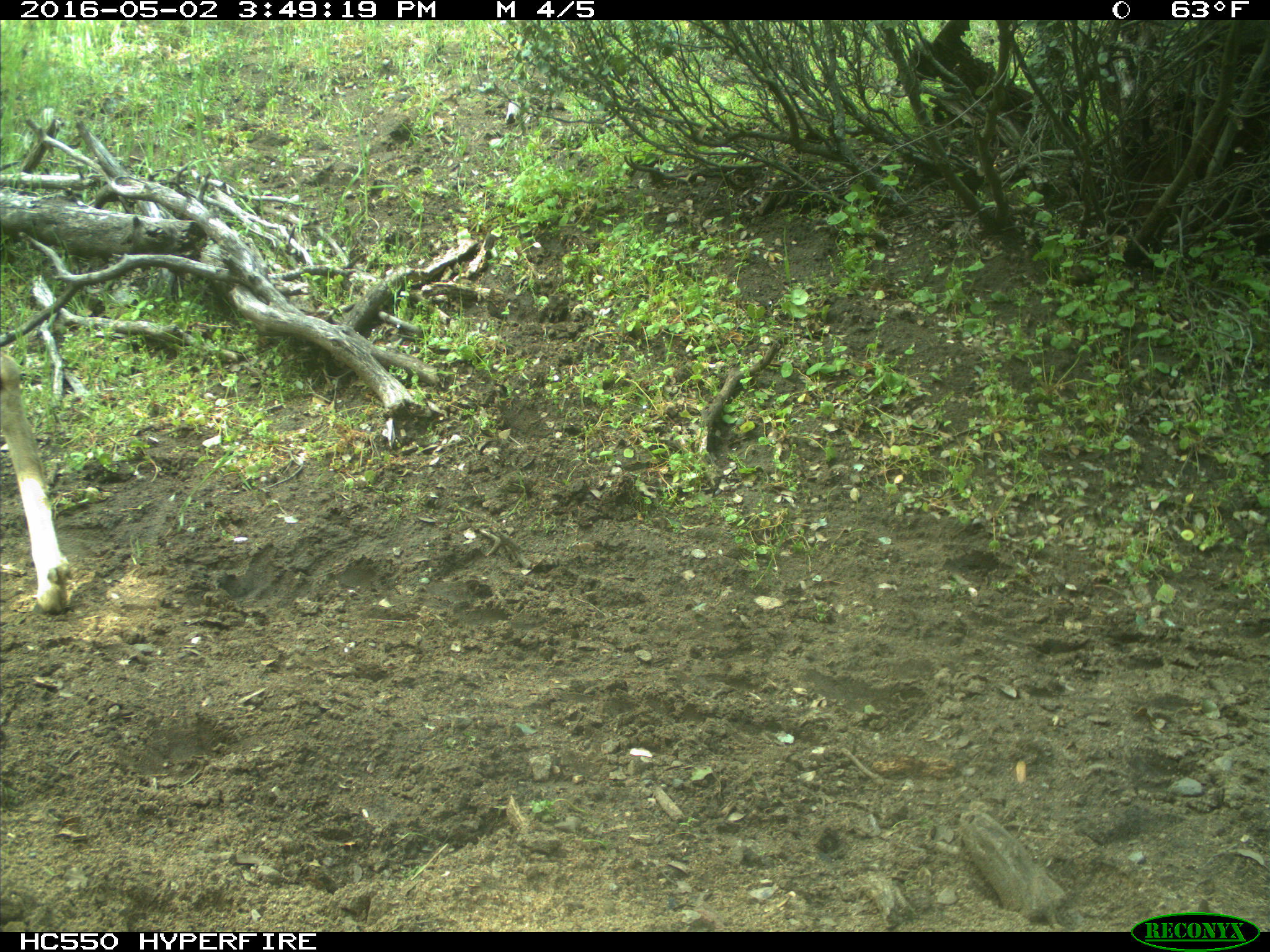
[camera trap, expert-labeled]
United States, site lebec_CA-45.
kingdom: Animalia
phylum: Chordata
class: Mammalia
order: Artiodactyla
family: Cervidae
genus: Odocoileus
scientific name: Odocoileus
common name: deer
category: unidentified deer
Unidentified deer (deer) (Odocoileus).